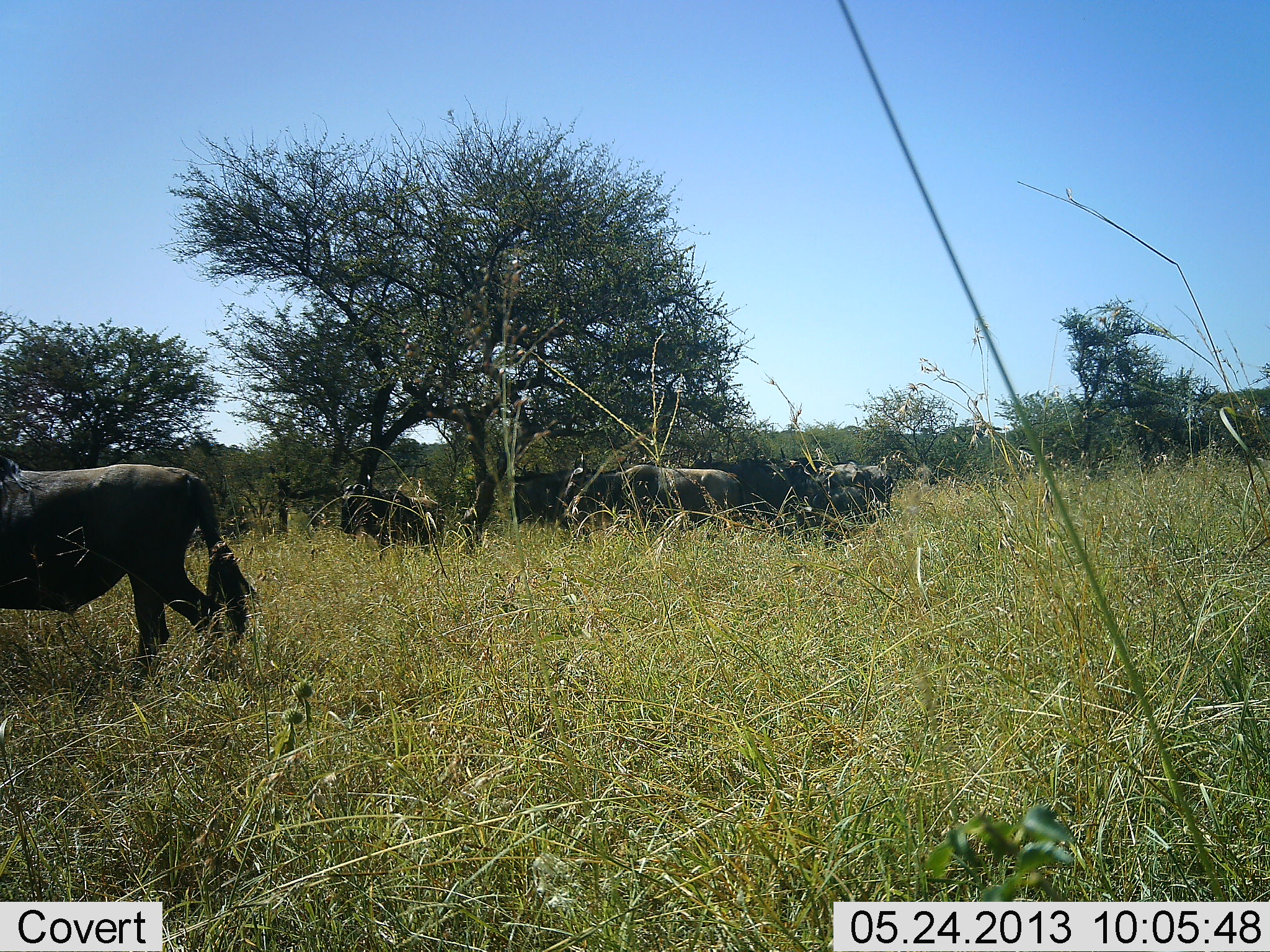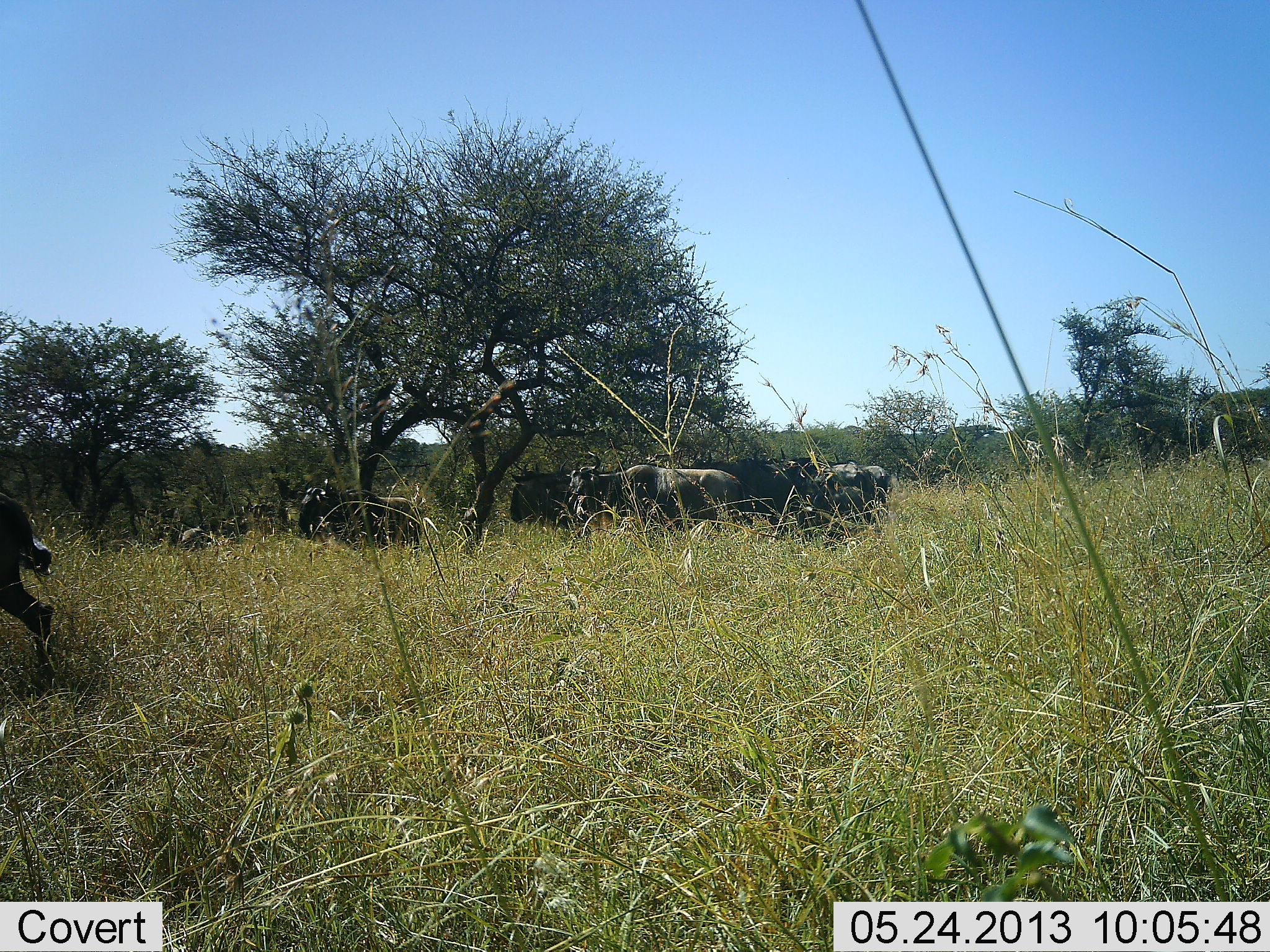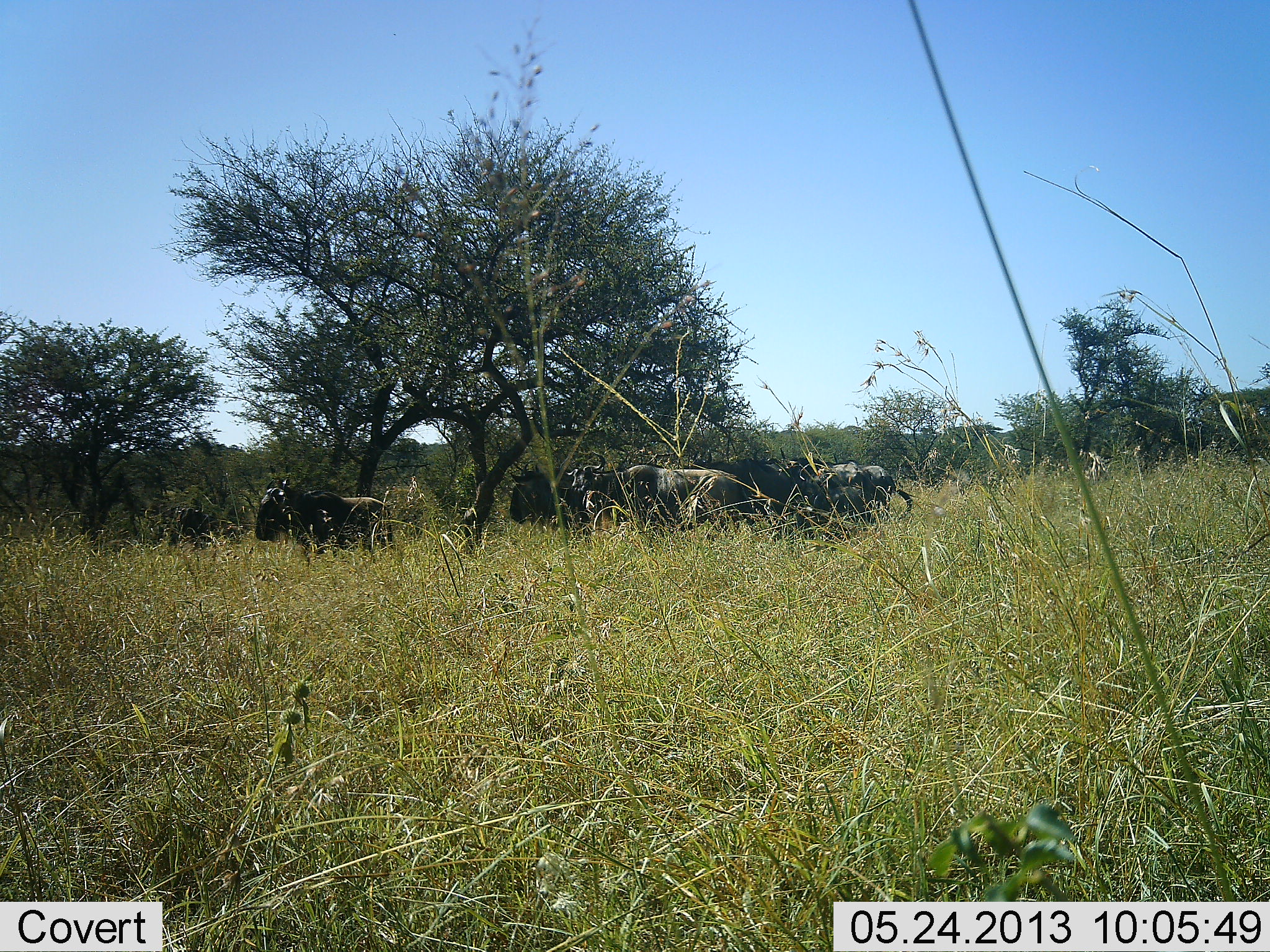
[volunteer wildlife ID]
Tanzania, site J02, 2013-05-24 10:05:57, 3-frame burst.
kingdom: Animalia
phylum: Chordata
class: Mammalia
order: Artiodactyla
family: Bovidae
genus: Connochaetes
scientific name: Connochaetes taurinus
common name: blue wildebeest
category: wildebeest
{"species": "wildebeest (blue wildebeest) (Connochaetes taurinus)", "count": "8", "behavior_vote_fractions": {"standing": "63%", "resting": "11%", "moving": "78%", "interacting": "4%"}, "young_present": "0%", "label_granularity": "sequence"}